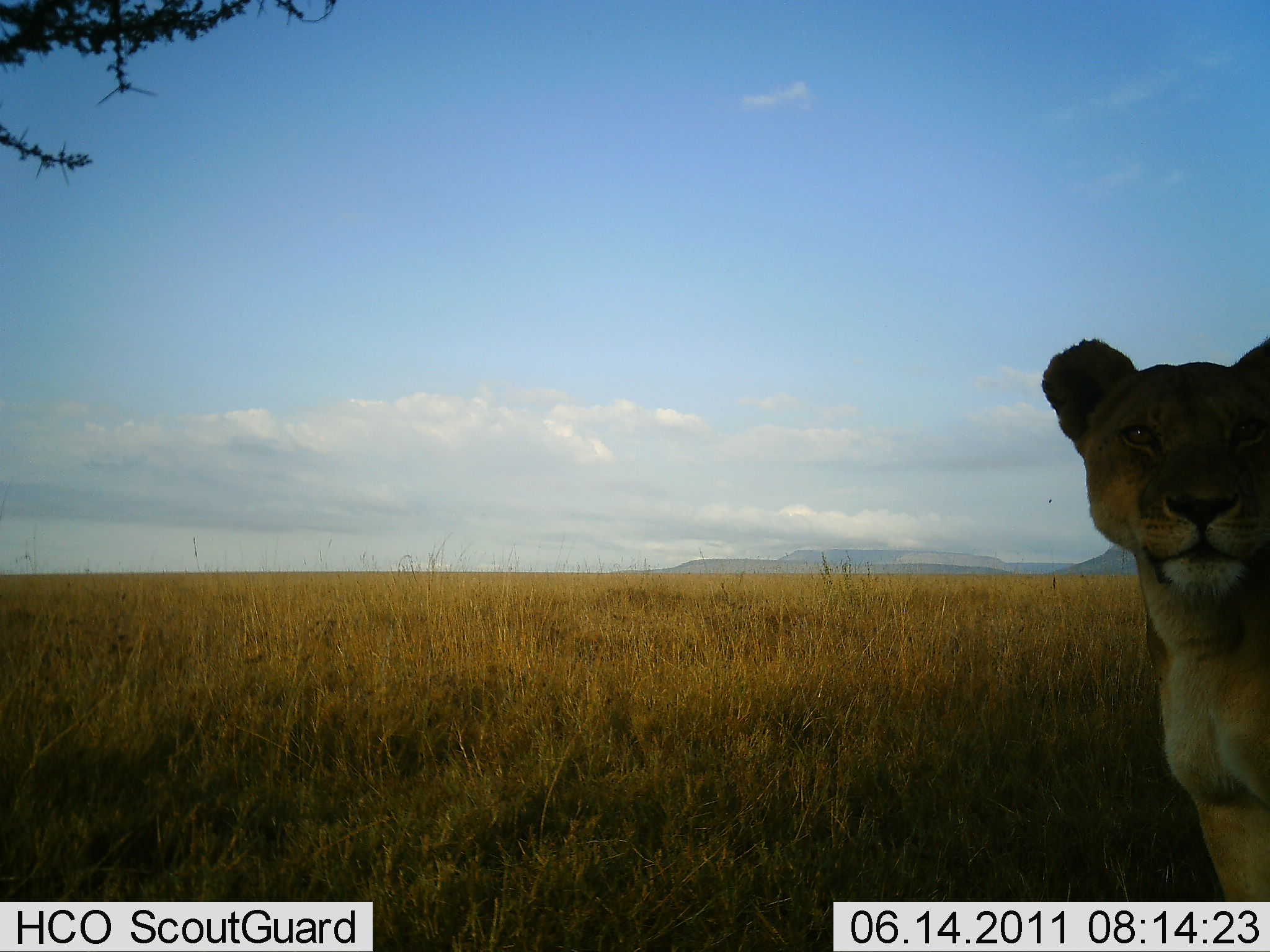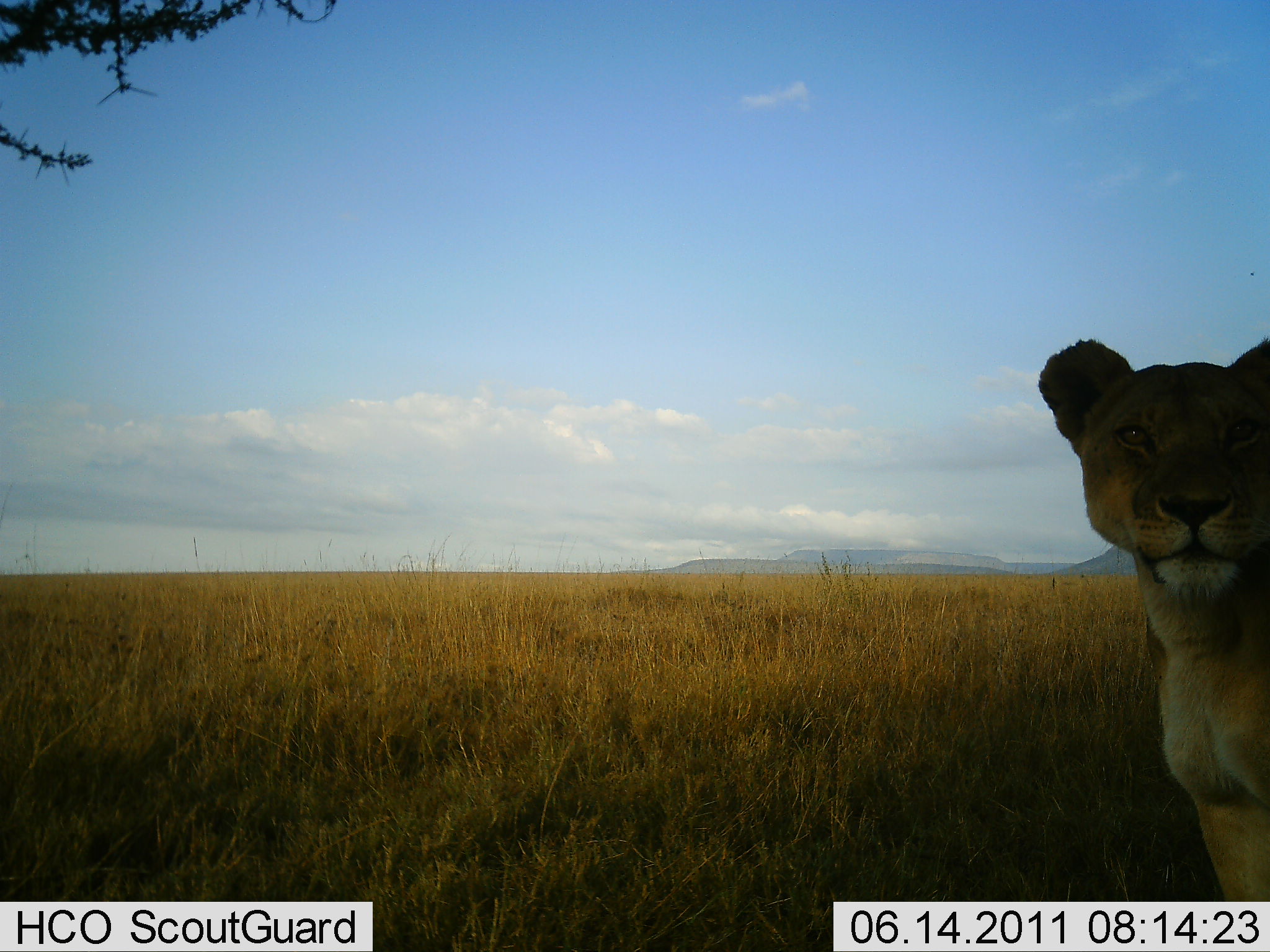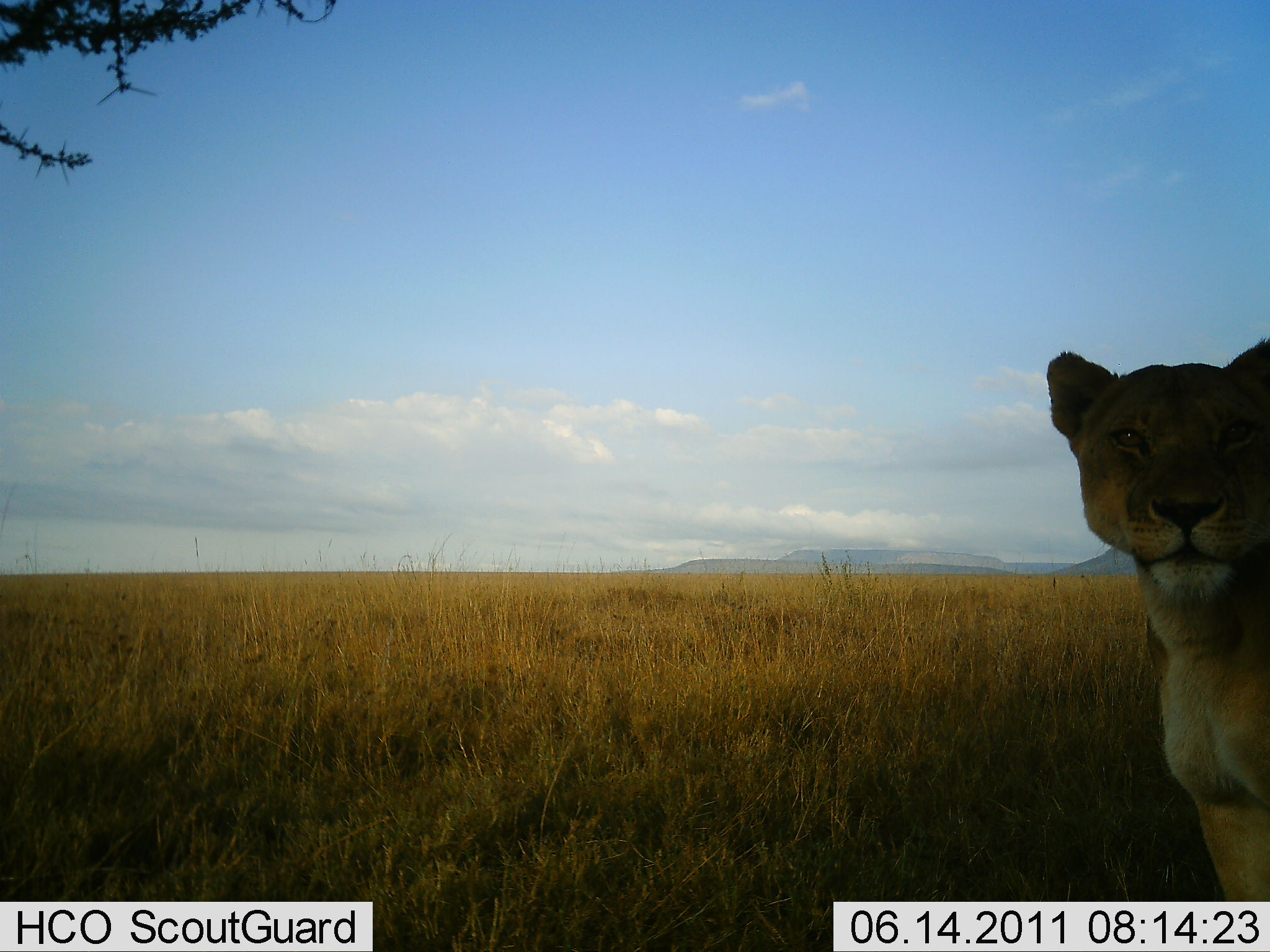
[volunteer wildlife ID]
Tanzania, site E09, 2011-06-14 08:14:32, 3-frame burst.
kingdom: Animalia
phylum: Chordata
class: Mammalia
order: Carnivora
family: Felidae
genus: Panthera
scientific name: Panthera leo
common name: lion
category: lionfemale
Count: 1.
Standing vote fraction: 73%.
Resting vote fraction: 27%.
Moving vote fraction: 0%.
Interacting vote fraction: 0%.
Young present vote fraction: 0%.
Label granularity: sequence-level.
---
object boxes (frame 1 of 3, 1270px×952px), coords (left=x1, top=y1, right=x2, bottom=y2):
animal: (left=1039, top=337, right=1270, bottom=902)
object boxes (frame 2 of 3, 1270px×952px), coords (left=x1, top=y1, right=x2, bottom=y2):
animal: (left=1039, top=337, right=1270, bottom=901)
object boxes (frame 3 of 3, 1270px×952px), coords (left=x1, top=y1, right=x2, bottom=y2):
animal: (left=1047, top=335, right=1270, bottom=902)